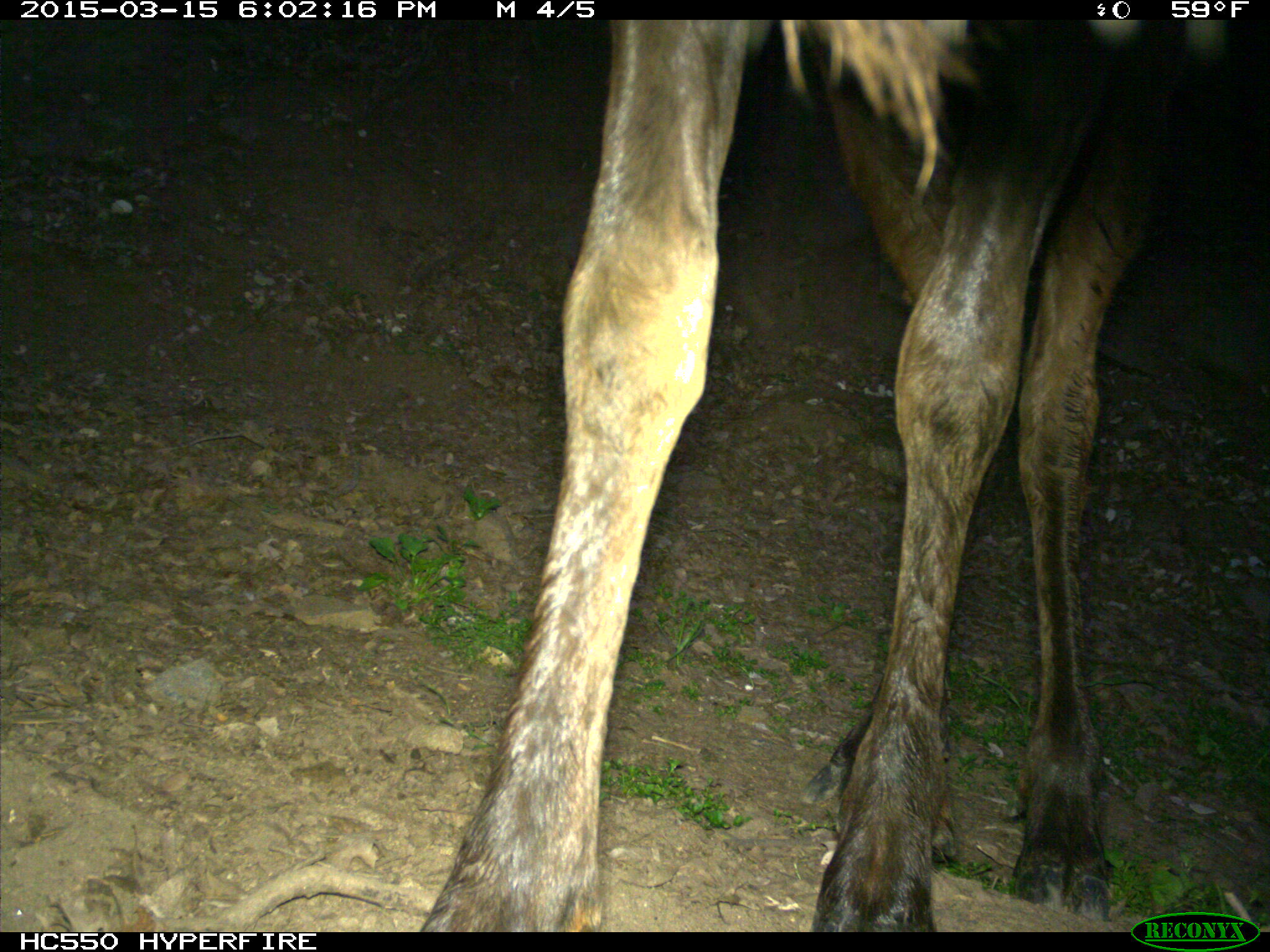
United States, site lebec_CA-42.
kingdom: Animalia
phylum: Chordata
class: Mammalia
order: Artiodactyla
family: Cervidae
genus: Cervus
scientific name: Cervus canadensis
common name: elk